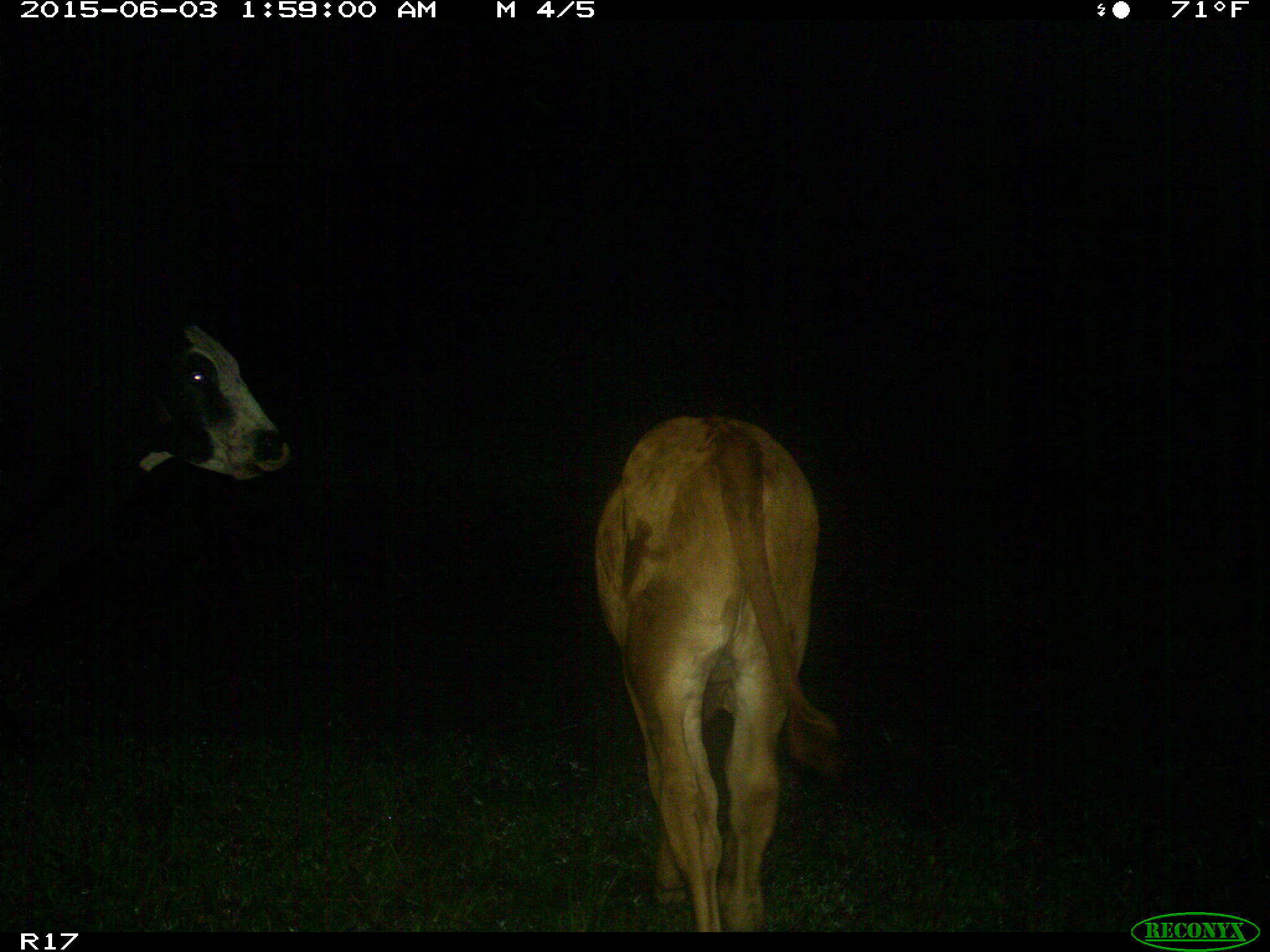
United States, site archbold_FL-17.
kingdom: Animalia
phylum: Chordata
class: Mammalia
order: Artiodactyla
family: Bovidae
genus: Bos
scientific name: Bos taurus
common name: domestic cow